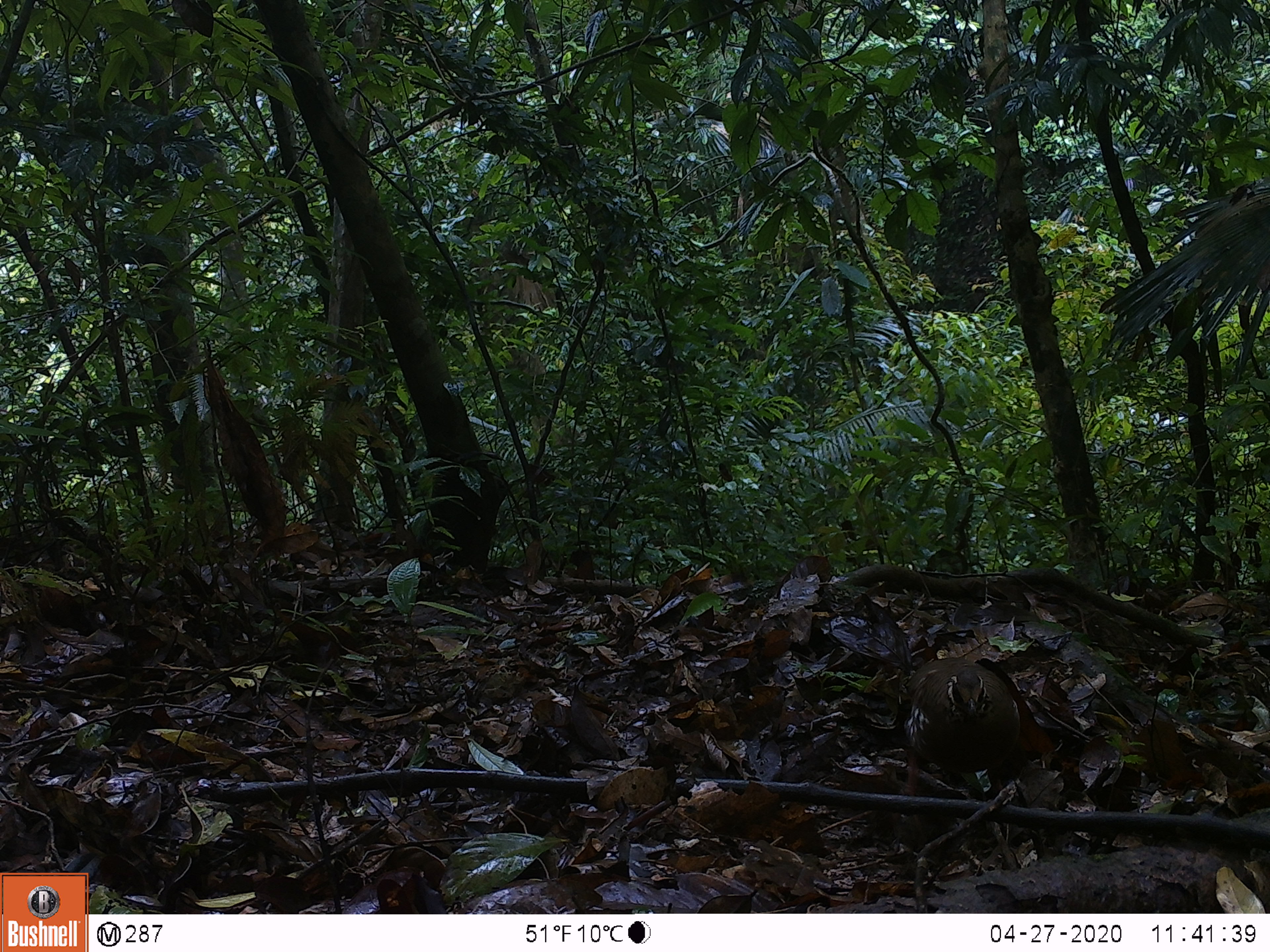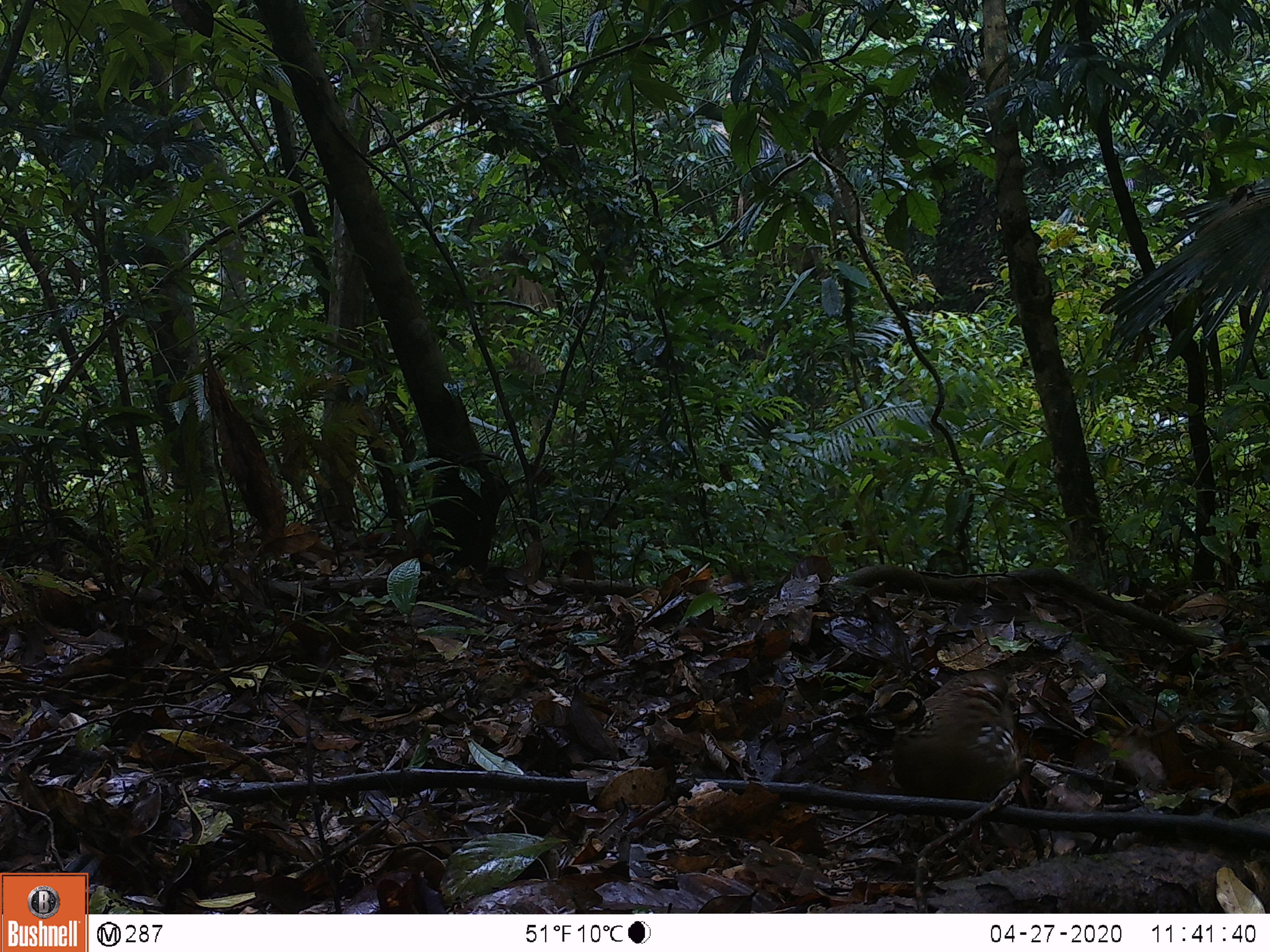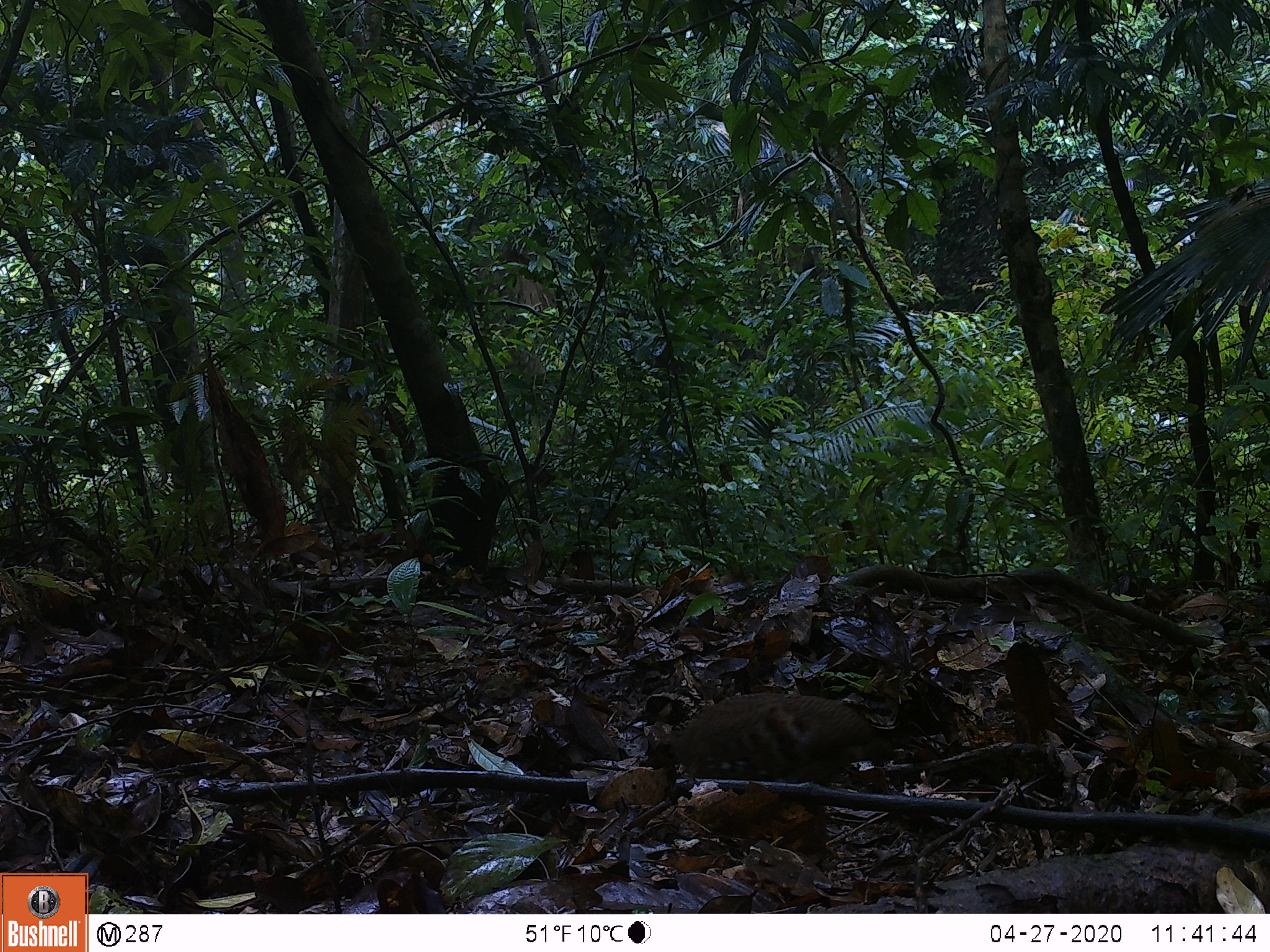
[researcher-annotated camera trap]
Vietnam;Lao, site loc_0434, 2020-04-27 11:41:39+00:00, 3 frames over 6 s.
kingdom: Animalia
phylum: Chordata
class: Aves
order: Galliformes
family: Phasianidae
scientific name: Phasianidae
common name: partridge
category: unidentified partridge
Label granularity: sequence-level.